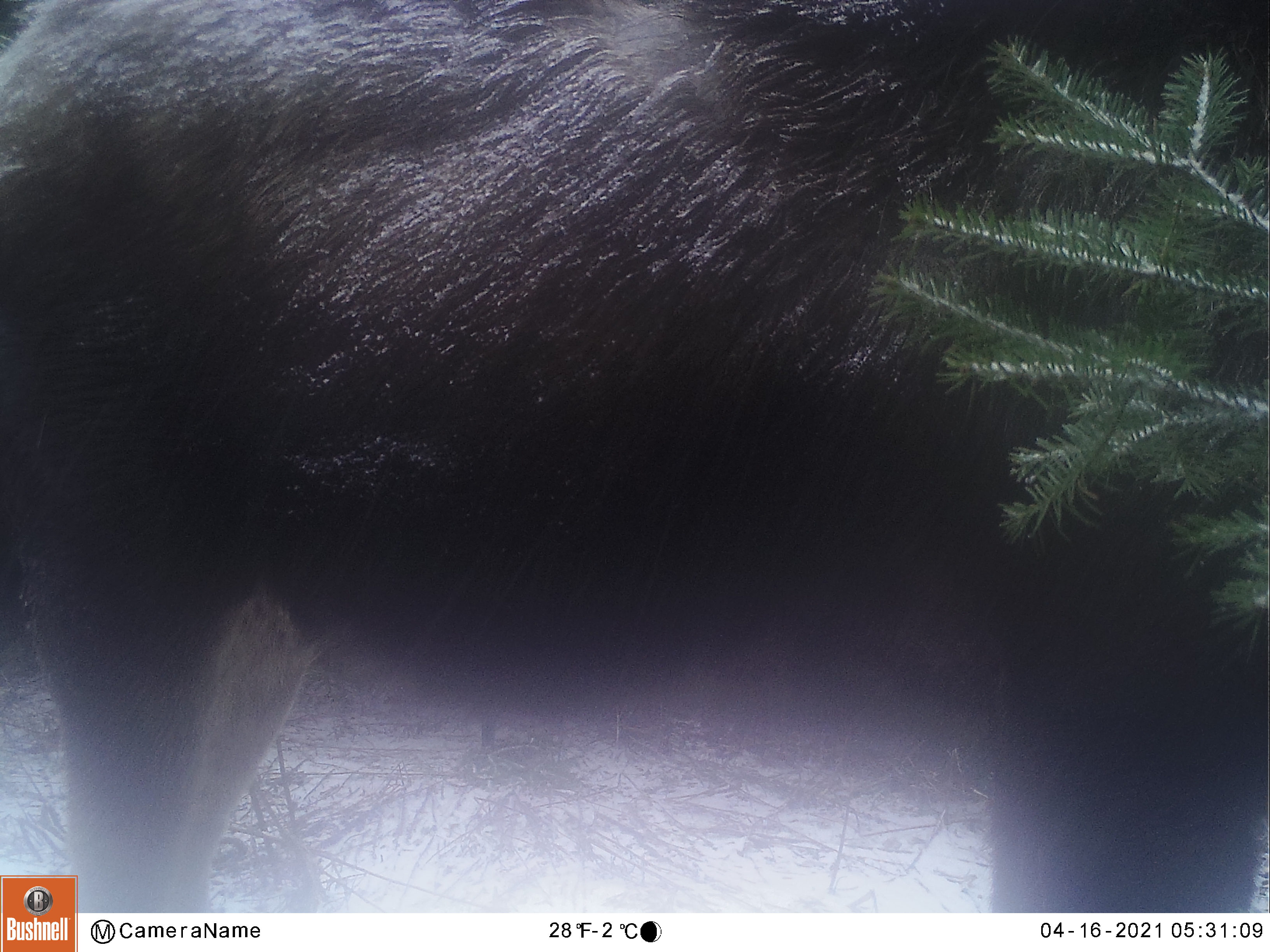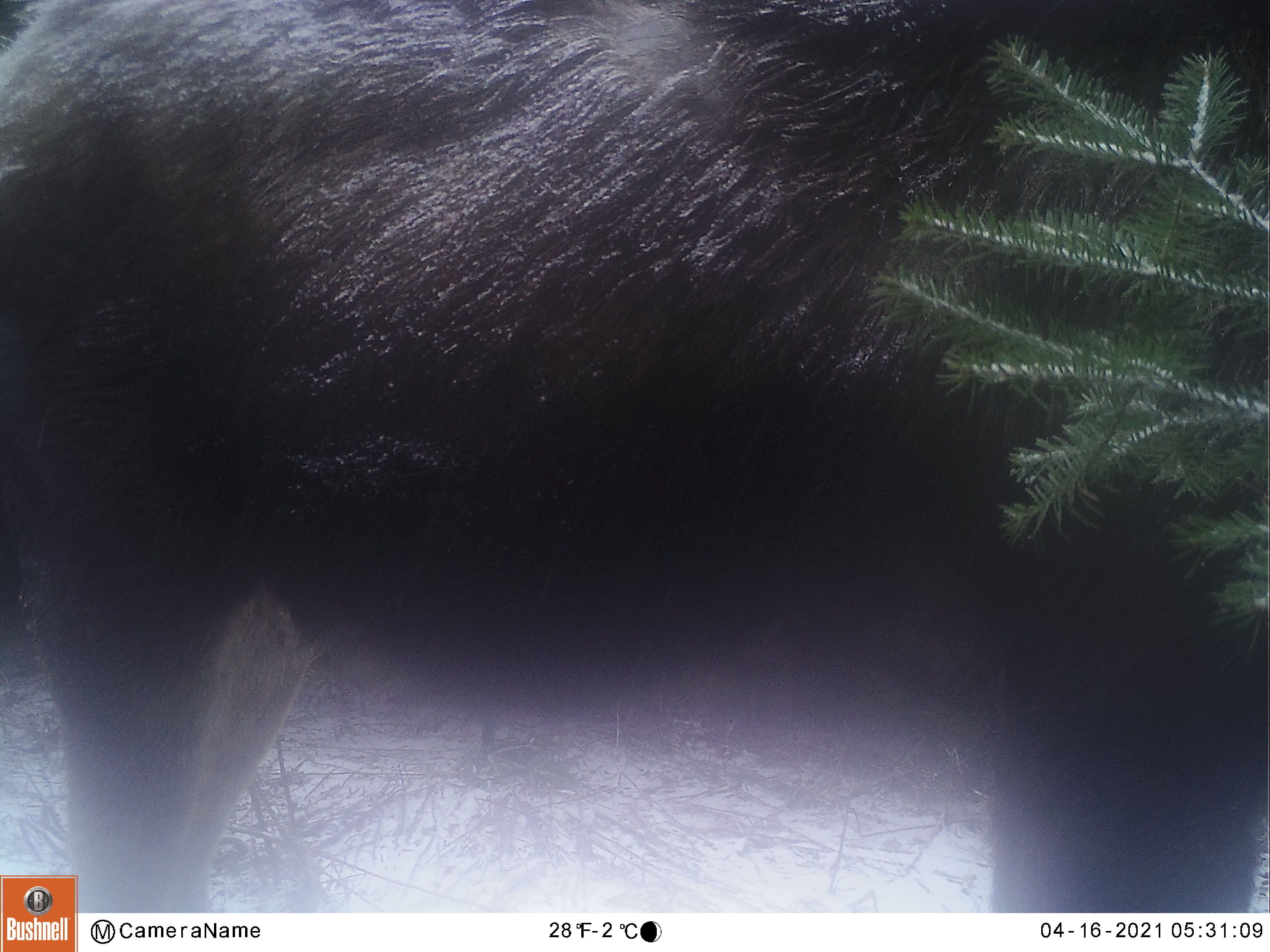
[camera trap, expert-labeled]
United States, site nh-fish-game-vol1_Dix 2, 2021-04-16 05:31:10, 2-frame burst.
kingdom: Animalia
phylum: Chordata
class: Mammalia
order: Artiodactyla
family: Cervidae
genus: Alces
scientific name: Alces alces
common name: moose